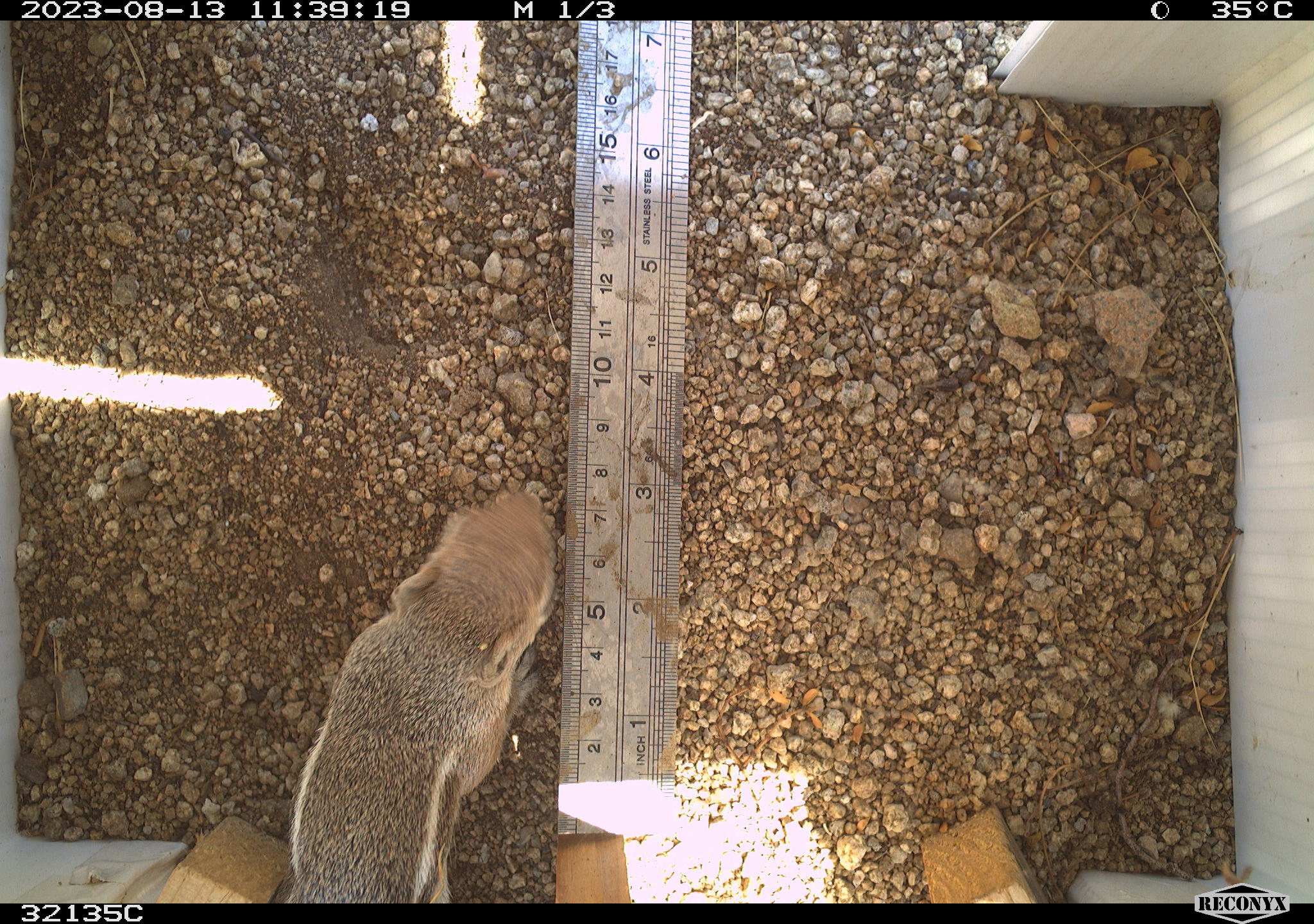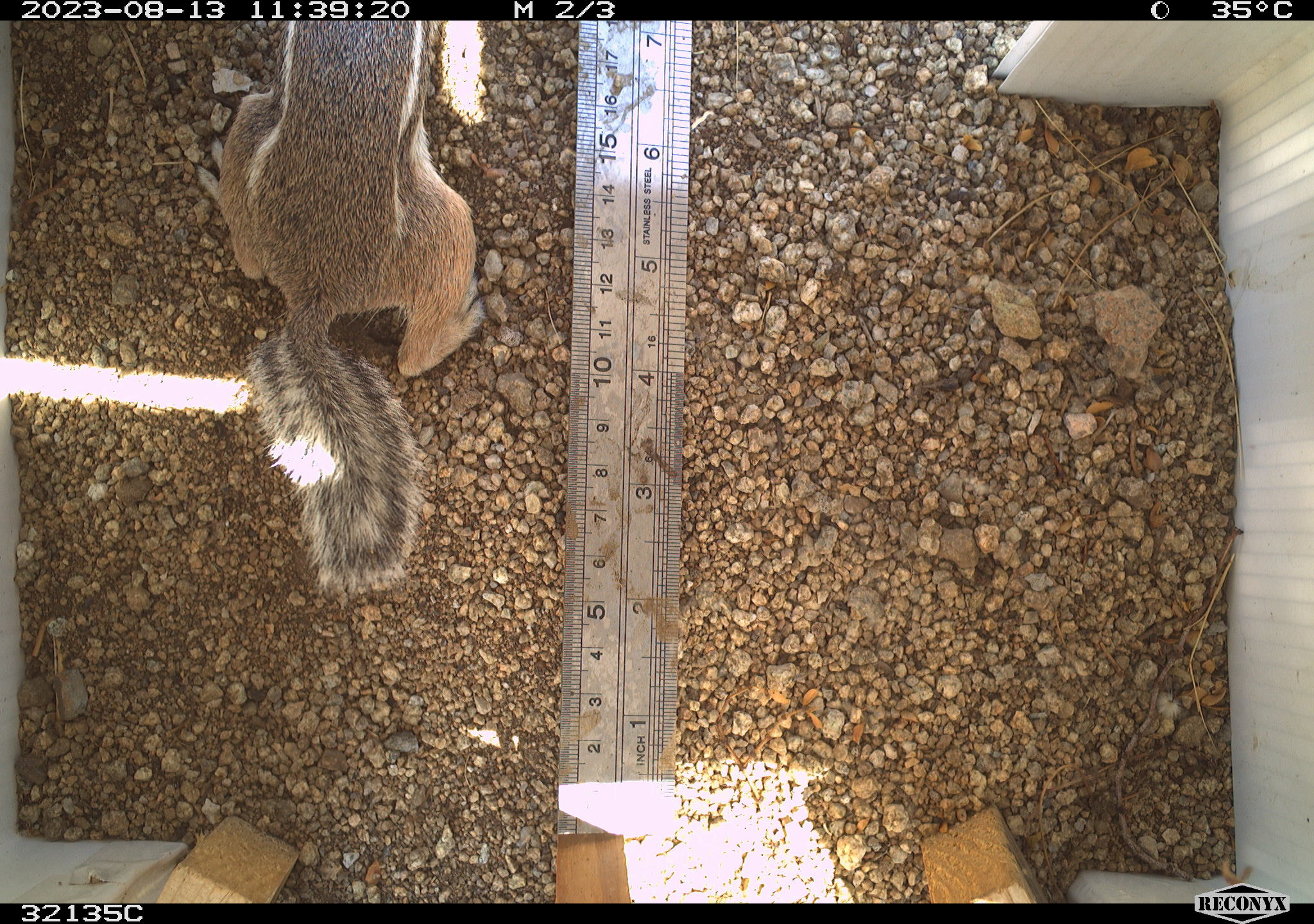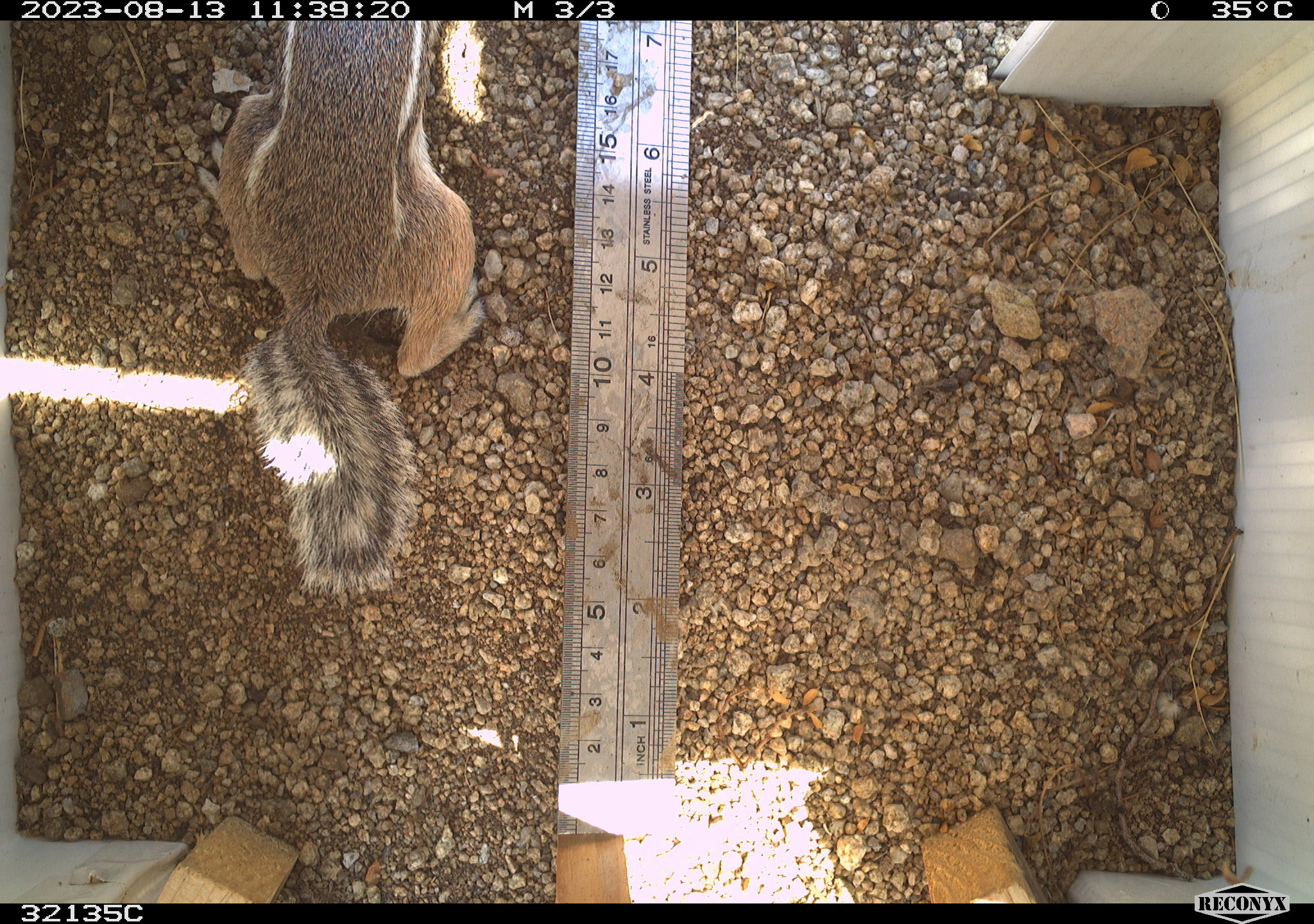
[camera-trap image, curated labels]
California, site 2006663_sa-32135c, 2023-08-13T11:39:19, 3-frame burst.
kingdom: Animalia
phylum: Chordata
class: Mammalia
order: Rodentia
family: Sciuridae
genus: Ammospermophilus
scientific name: Ammospermophilus leucurus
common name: white-tailed antelope squirrel